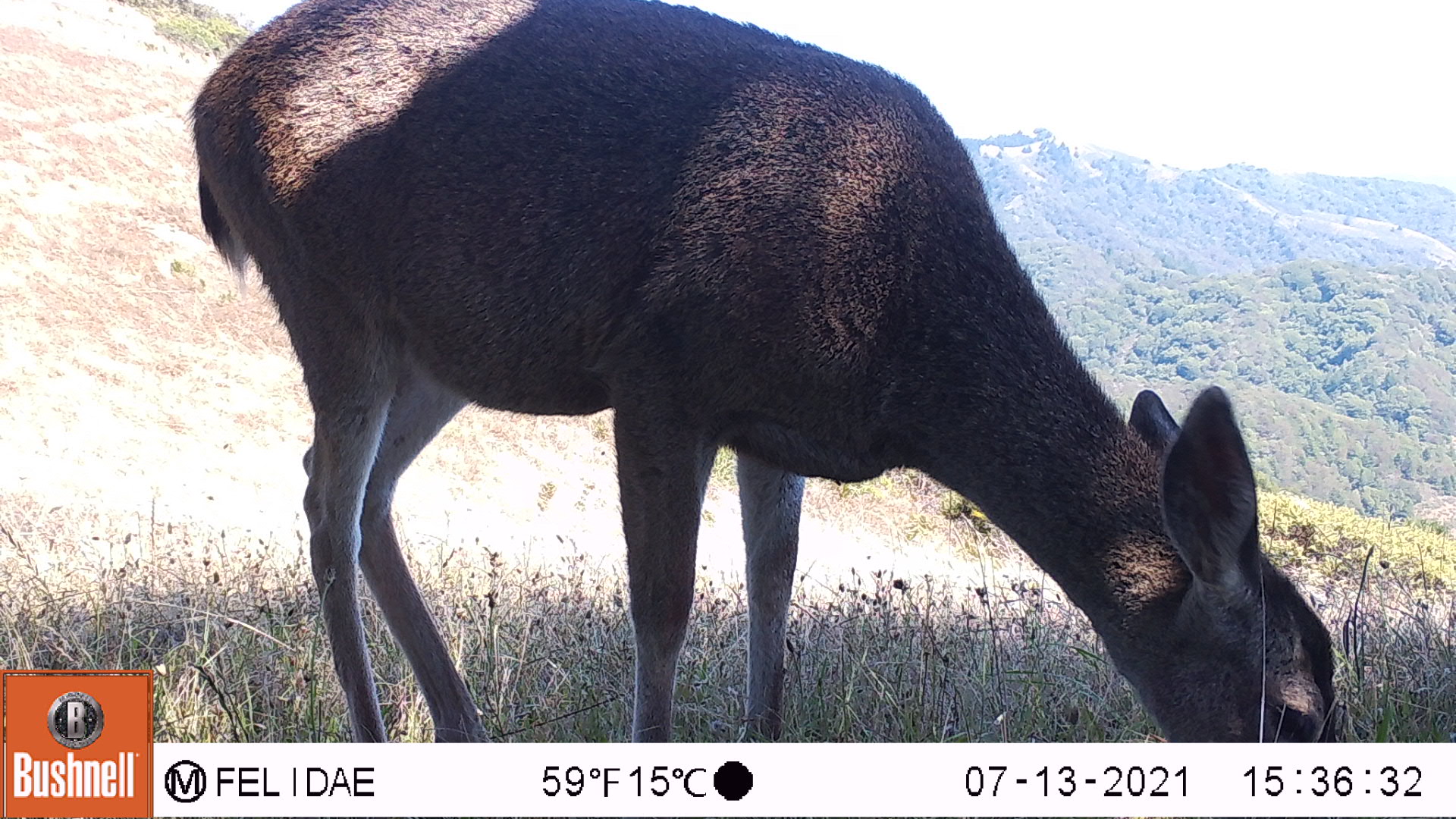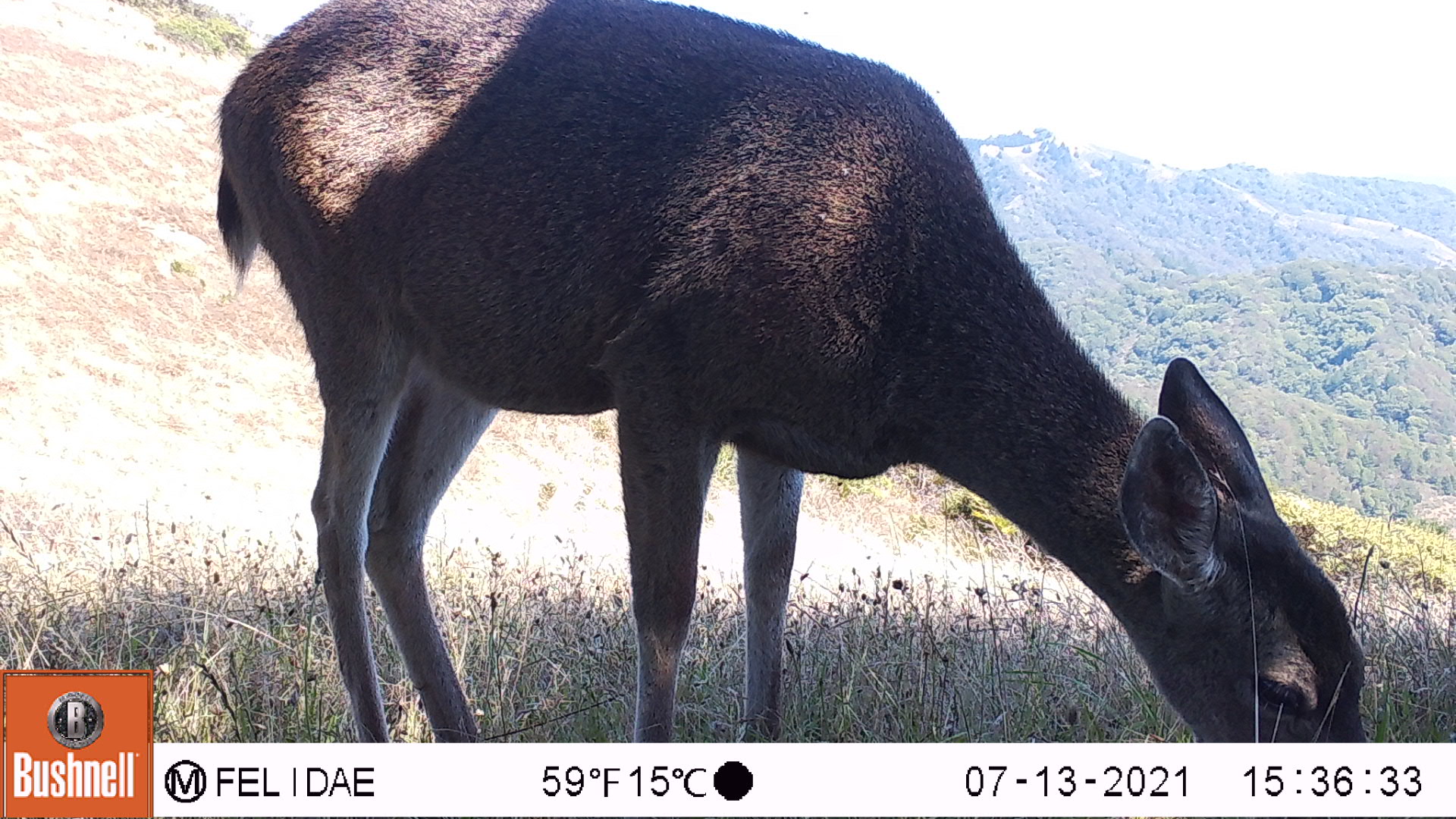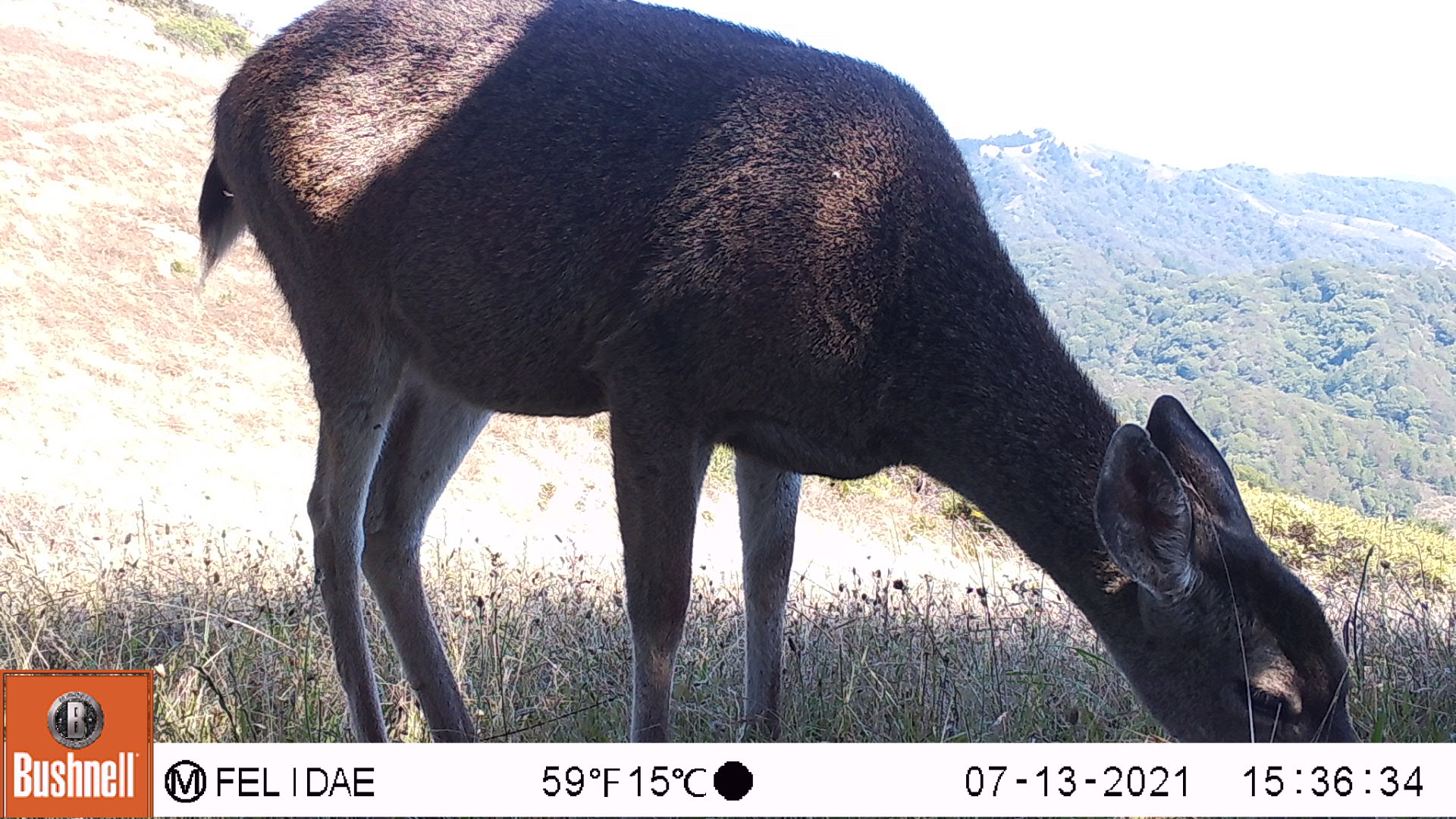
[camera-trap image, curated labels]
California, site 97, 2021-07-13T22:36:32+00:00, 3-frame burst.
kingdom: Animalia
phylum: Chordata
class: Mammalia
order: Artiodactyla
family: Cervidae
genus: Odocoileus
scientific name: Odocoileus hemionus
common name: mule deer